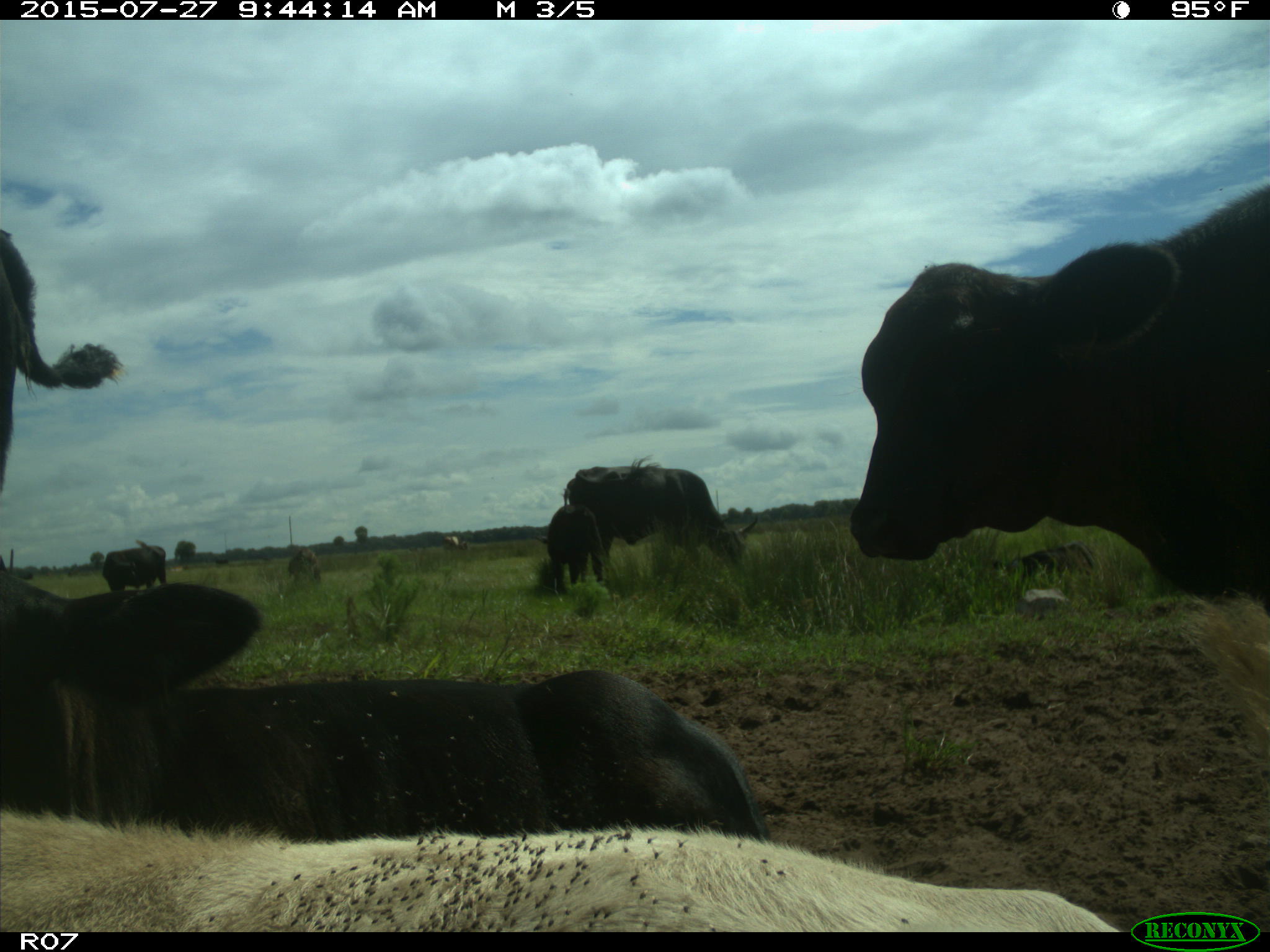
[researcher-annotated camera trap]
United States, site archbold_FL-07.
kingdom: Animalia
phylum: Chordata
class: Mammalia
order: Artiodactyla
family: Bovidae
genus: Bos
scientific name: Bos taurus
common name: domestic cow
Bos taurus (domestic cow).